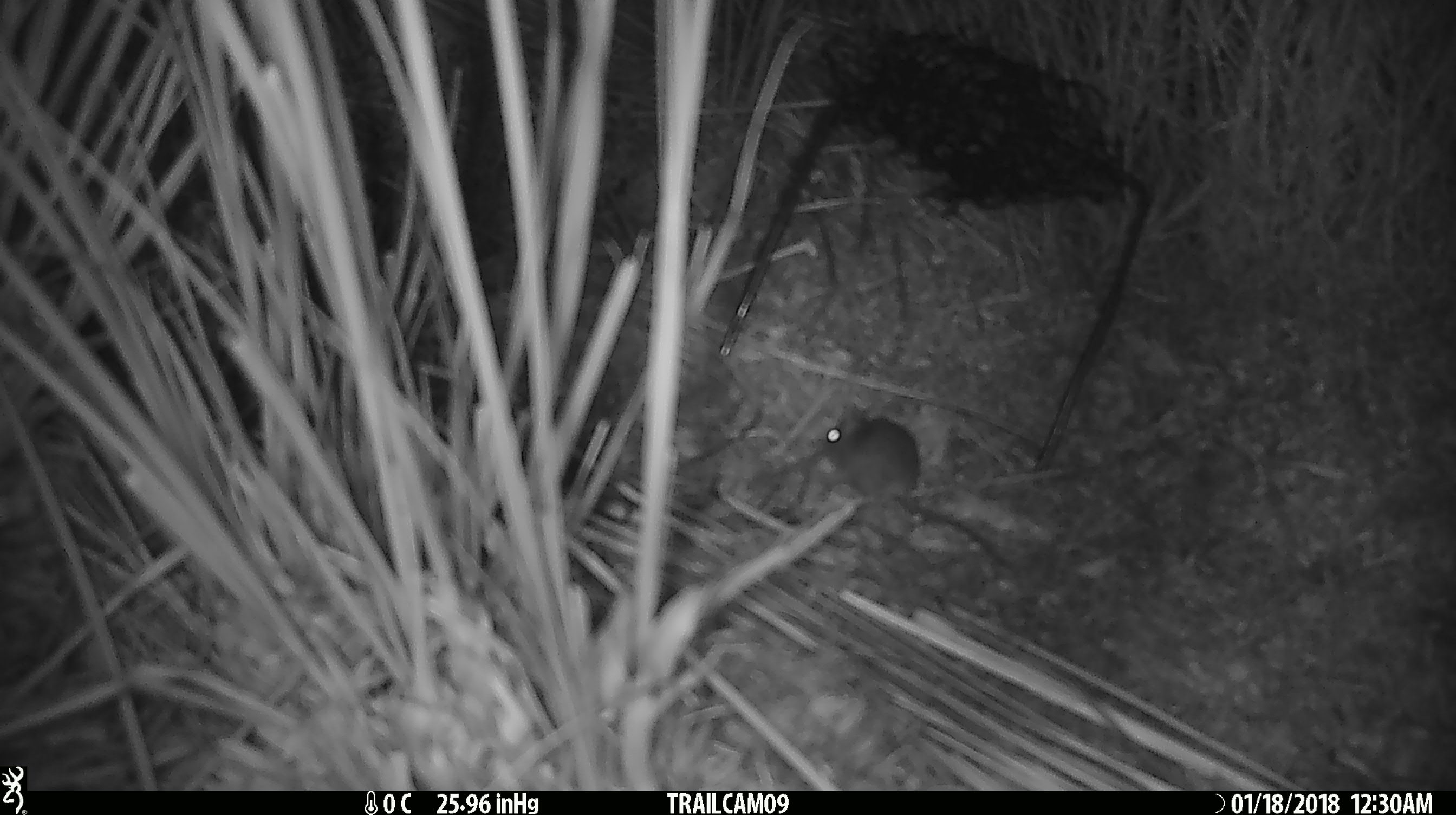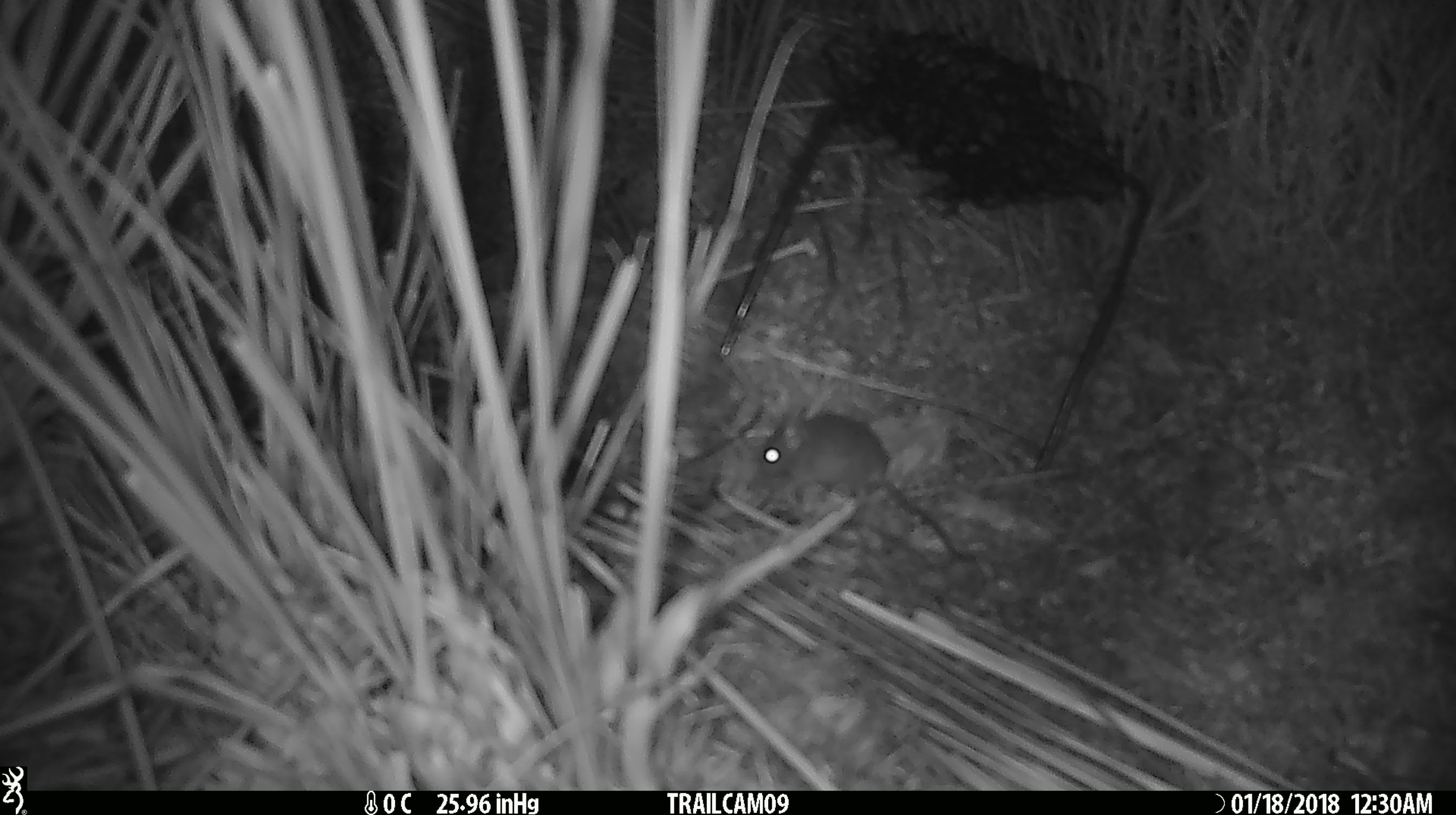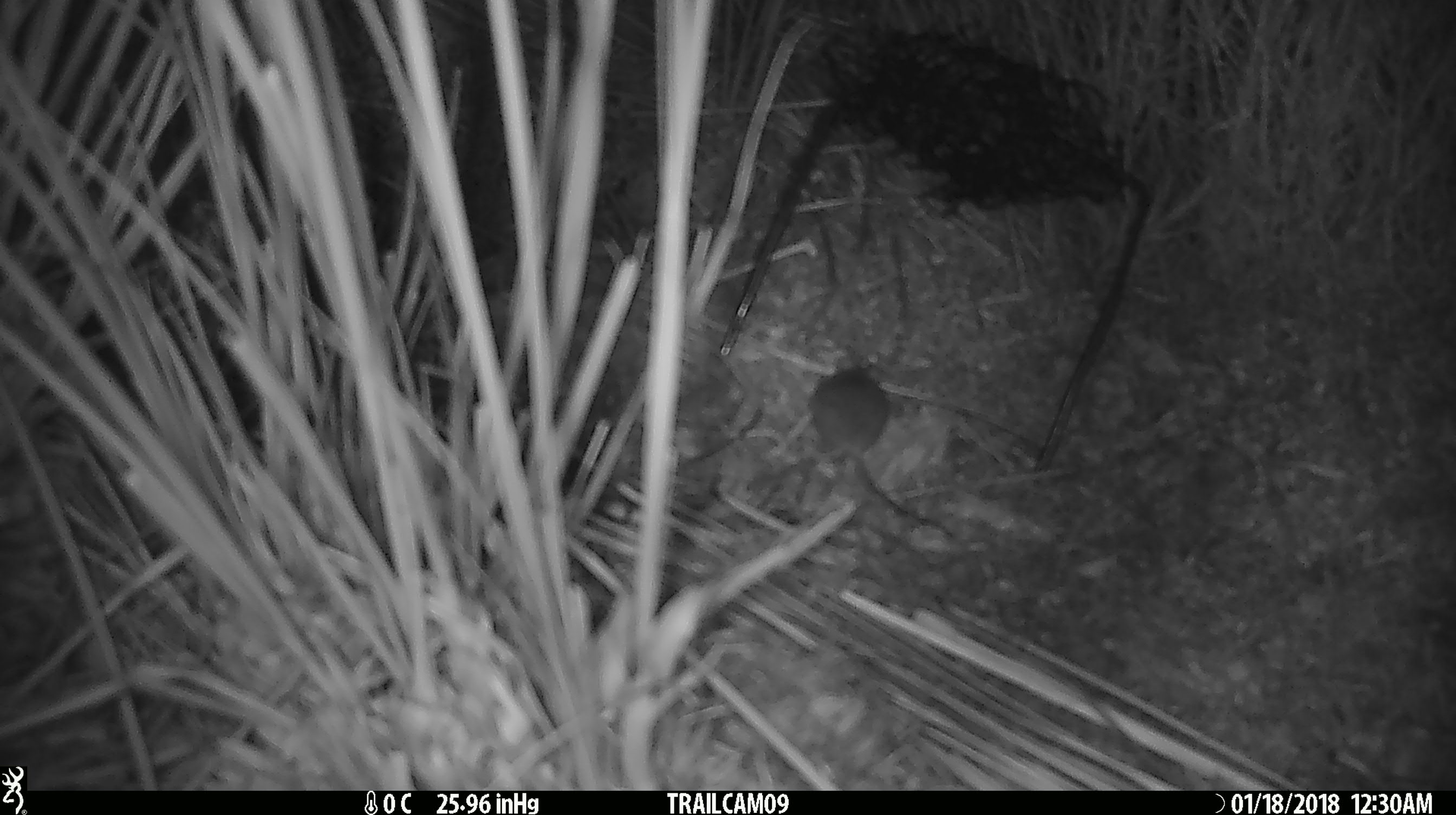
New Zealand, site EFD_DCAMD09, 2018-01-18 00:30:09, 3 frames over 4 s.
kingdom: Animalia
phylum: Chordata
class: Mammalia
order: Rodentia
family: Muridae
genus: Mus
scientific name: Mus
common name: mouse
Mouse (Mus).